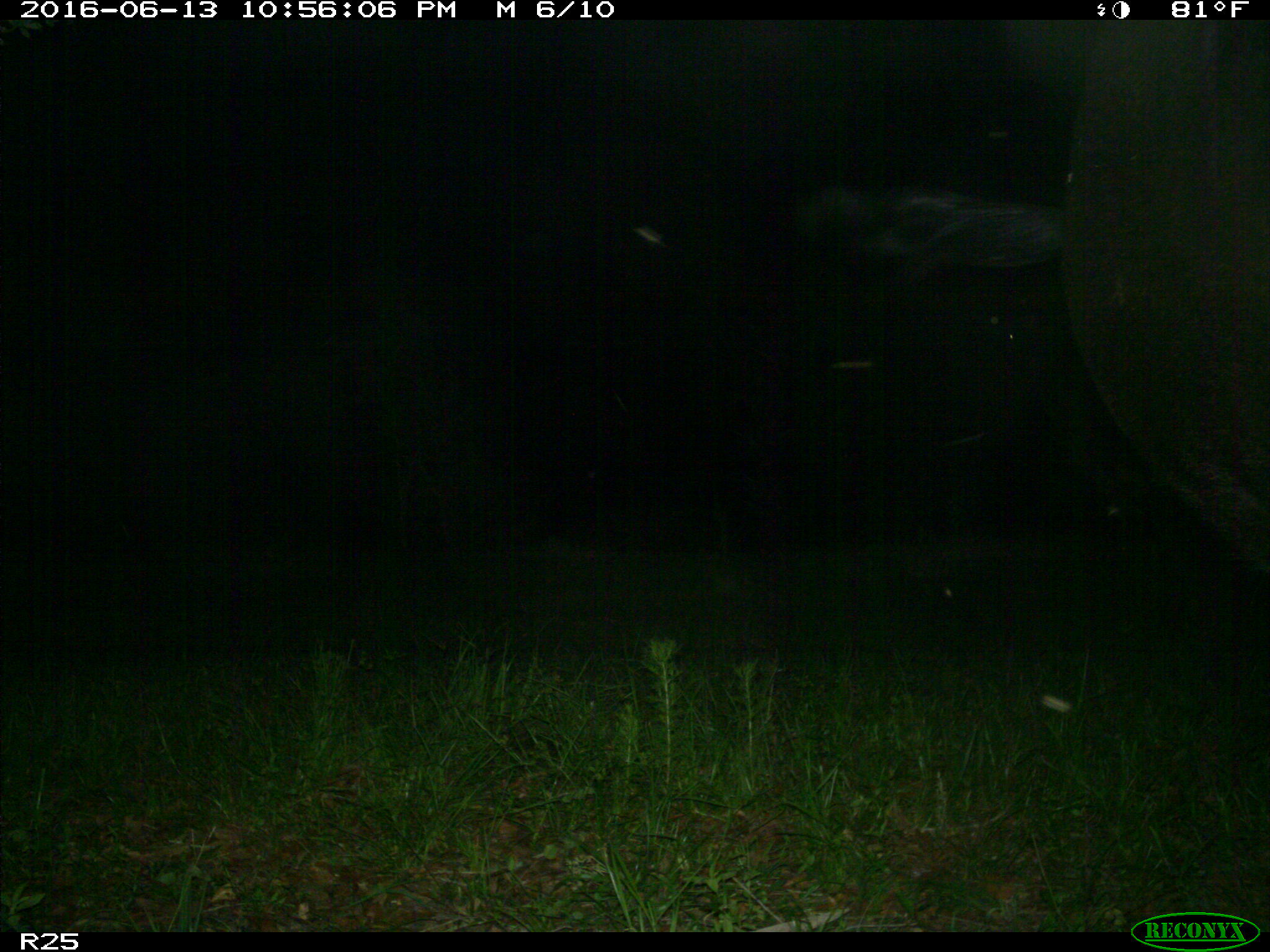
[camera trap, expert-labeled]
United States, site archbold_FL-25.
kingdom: Animalia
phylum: Chordata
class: Mammalia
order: Artiodactyla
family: Bovidae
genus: Bos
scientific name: Bos taurus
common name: domestic cow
Bos taurus (domestic cow).